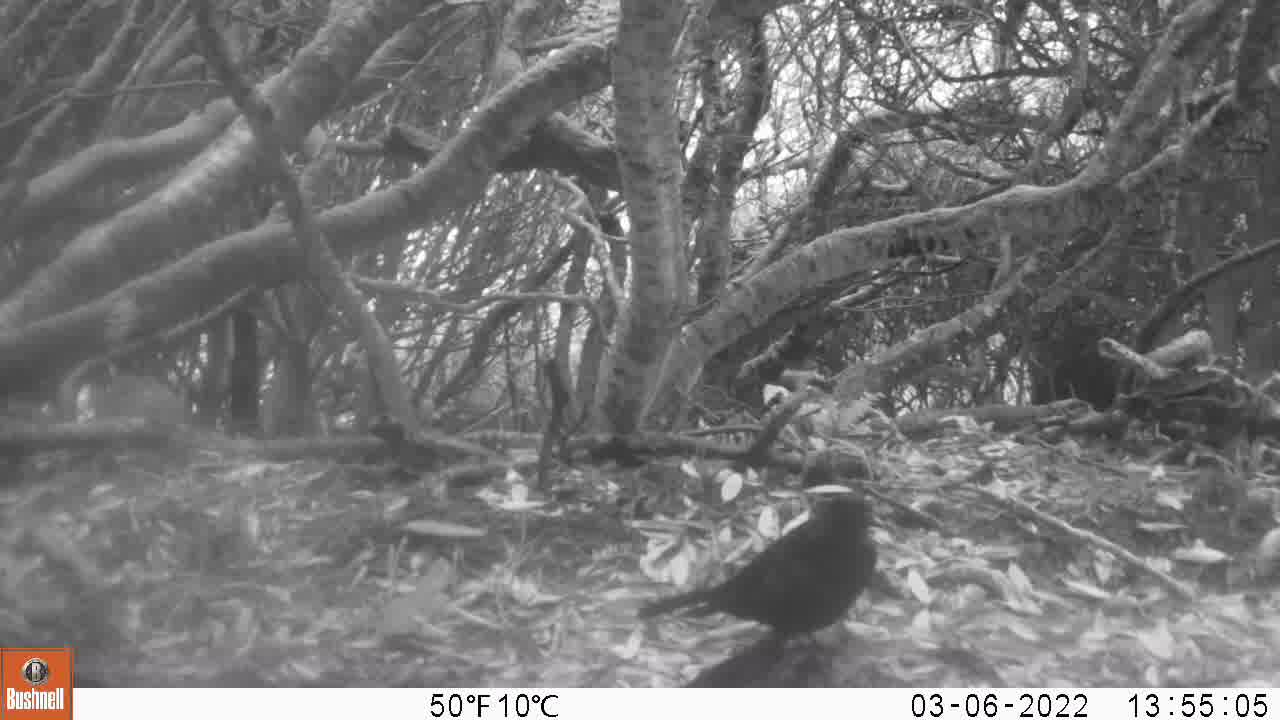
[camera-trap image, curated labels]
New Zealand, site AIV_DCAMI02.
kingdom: Animalia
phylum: Chordata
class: Aves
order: Passeriformes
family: Turdidae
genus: Turdus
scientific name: Turdus merula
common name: eurasian blackbird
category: blackbird